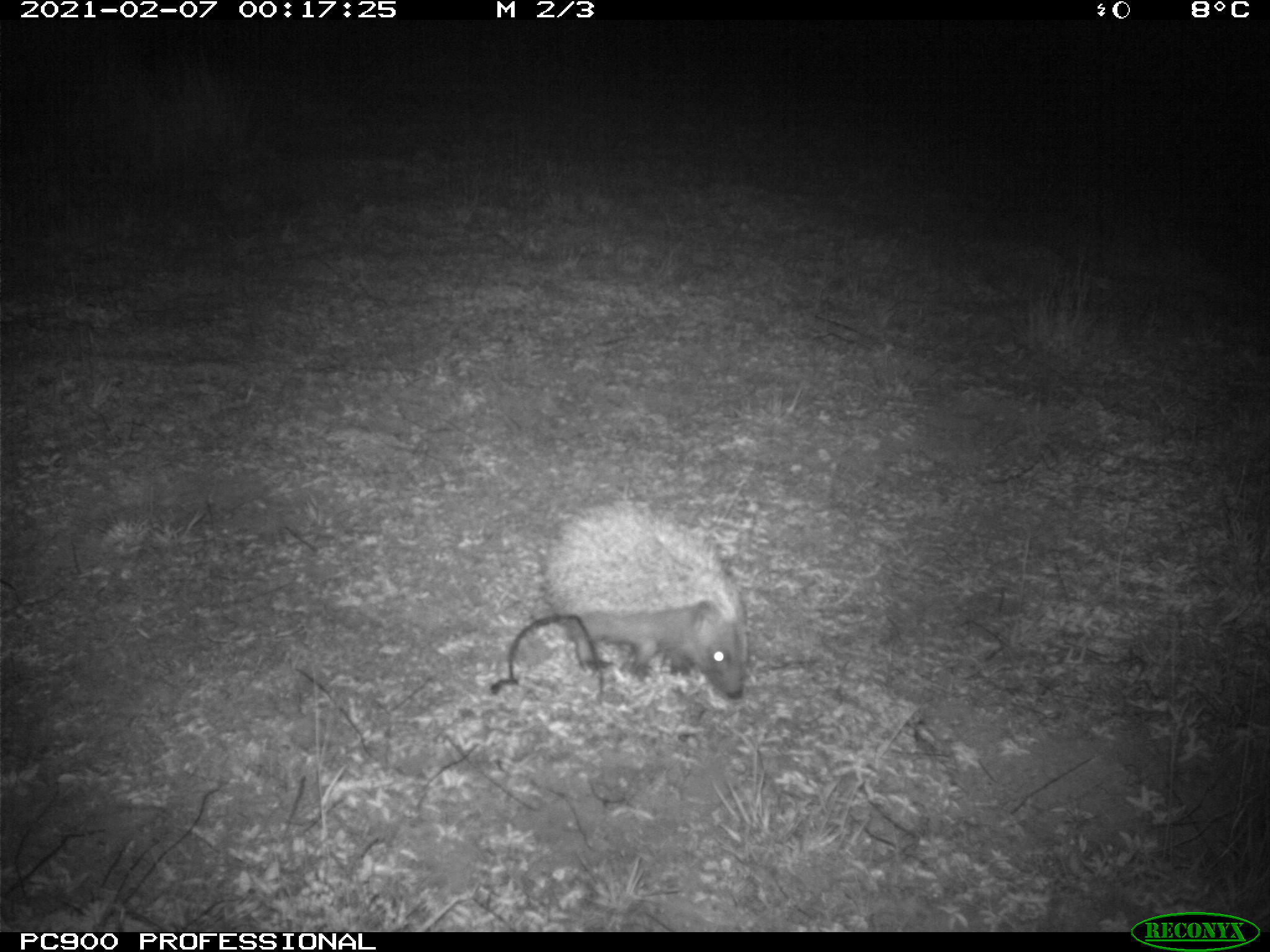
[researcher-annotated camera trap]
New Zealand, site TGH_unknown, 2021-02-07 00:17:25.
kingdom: Animalia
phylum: Chordata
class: Mammalia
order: Eulipotyphla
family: Erinaceidae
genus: Erinaceus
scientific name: Erinaceus europaeus europaeus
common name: european hedgehog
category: hedgehog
Hedgehog (european hedgehog) (Erinaceus europaeus europaeus).